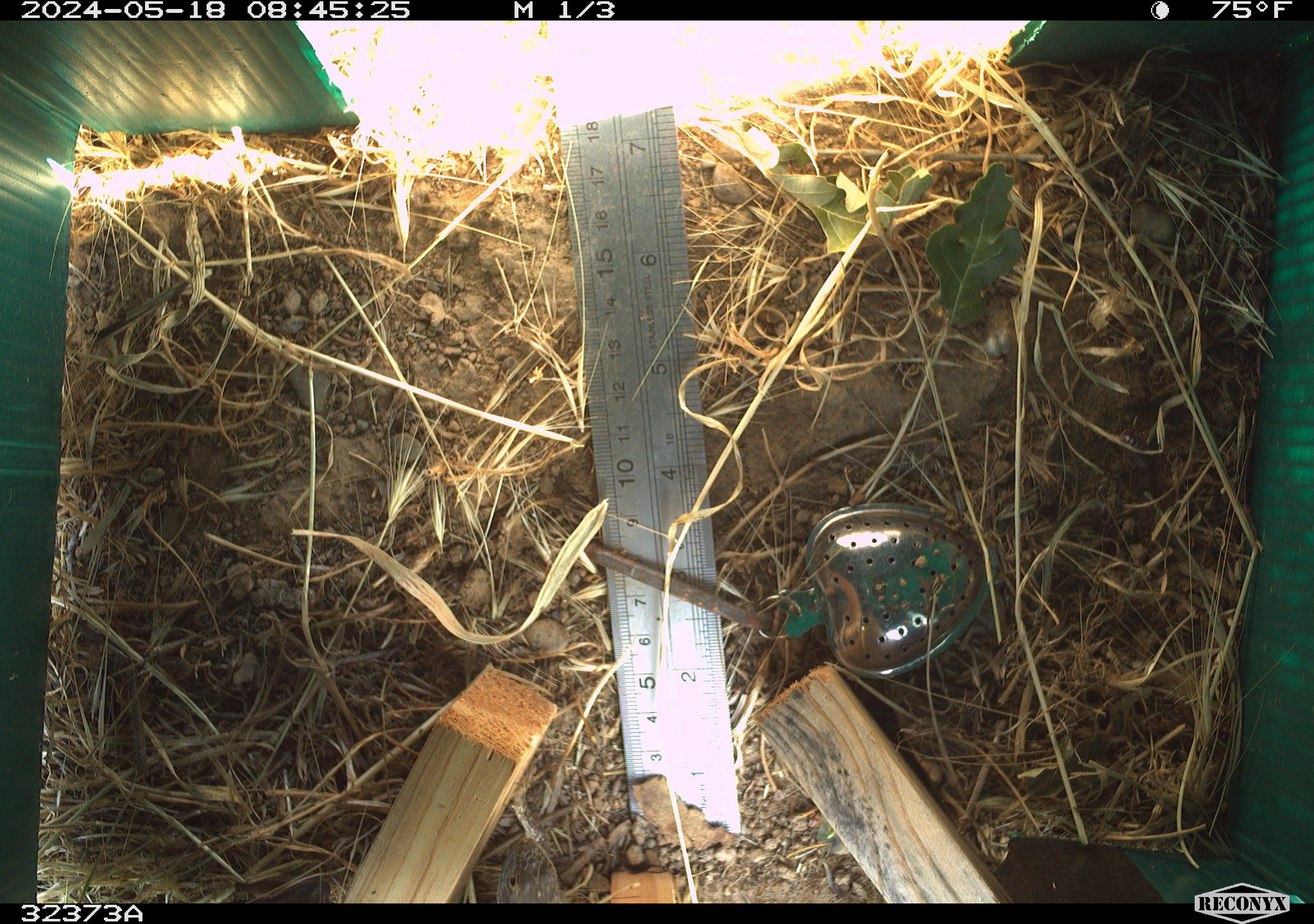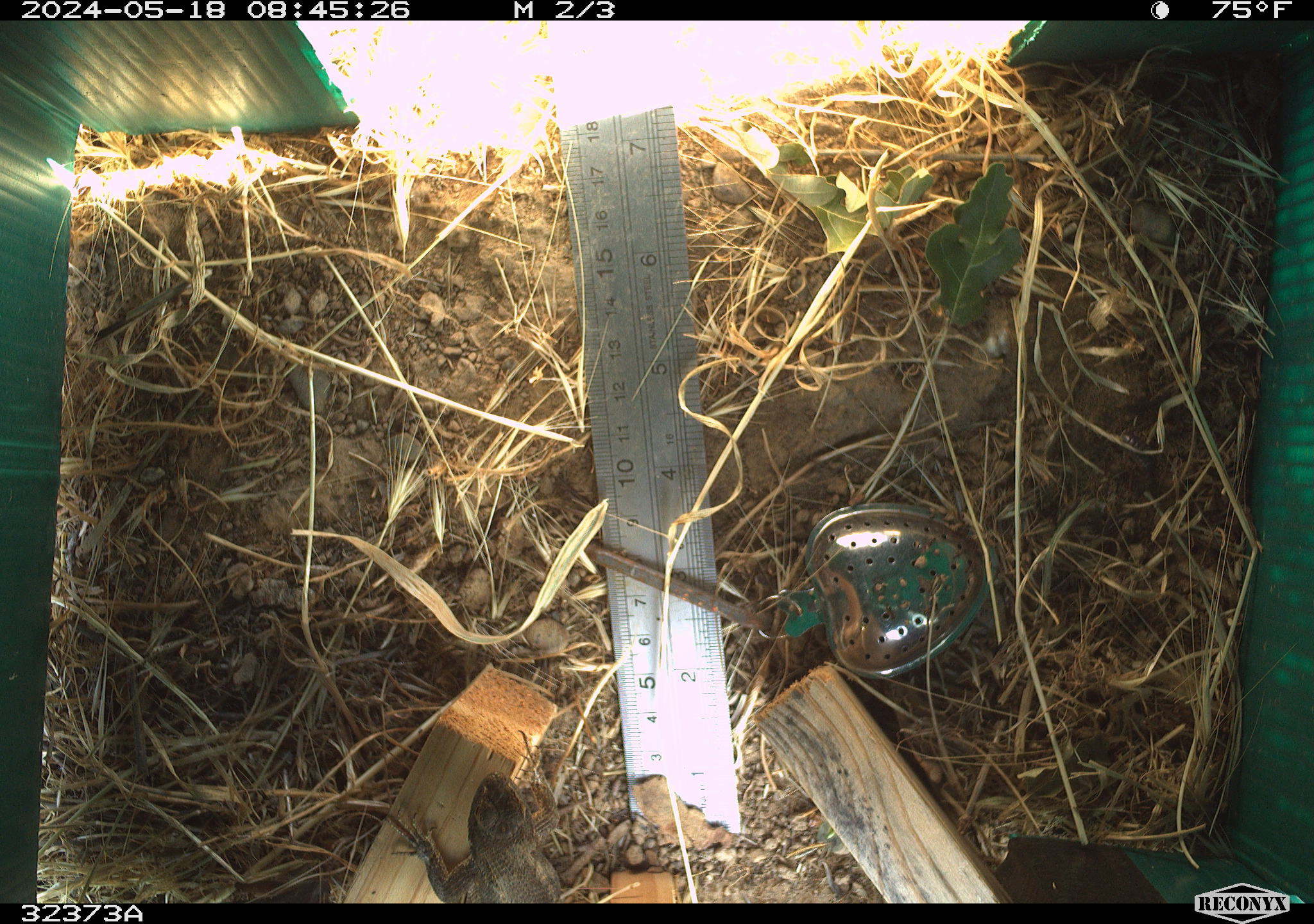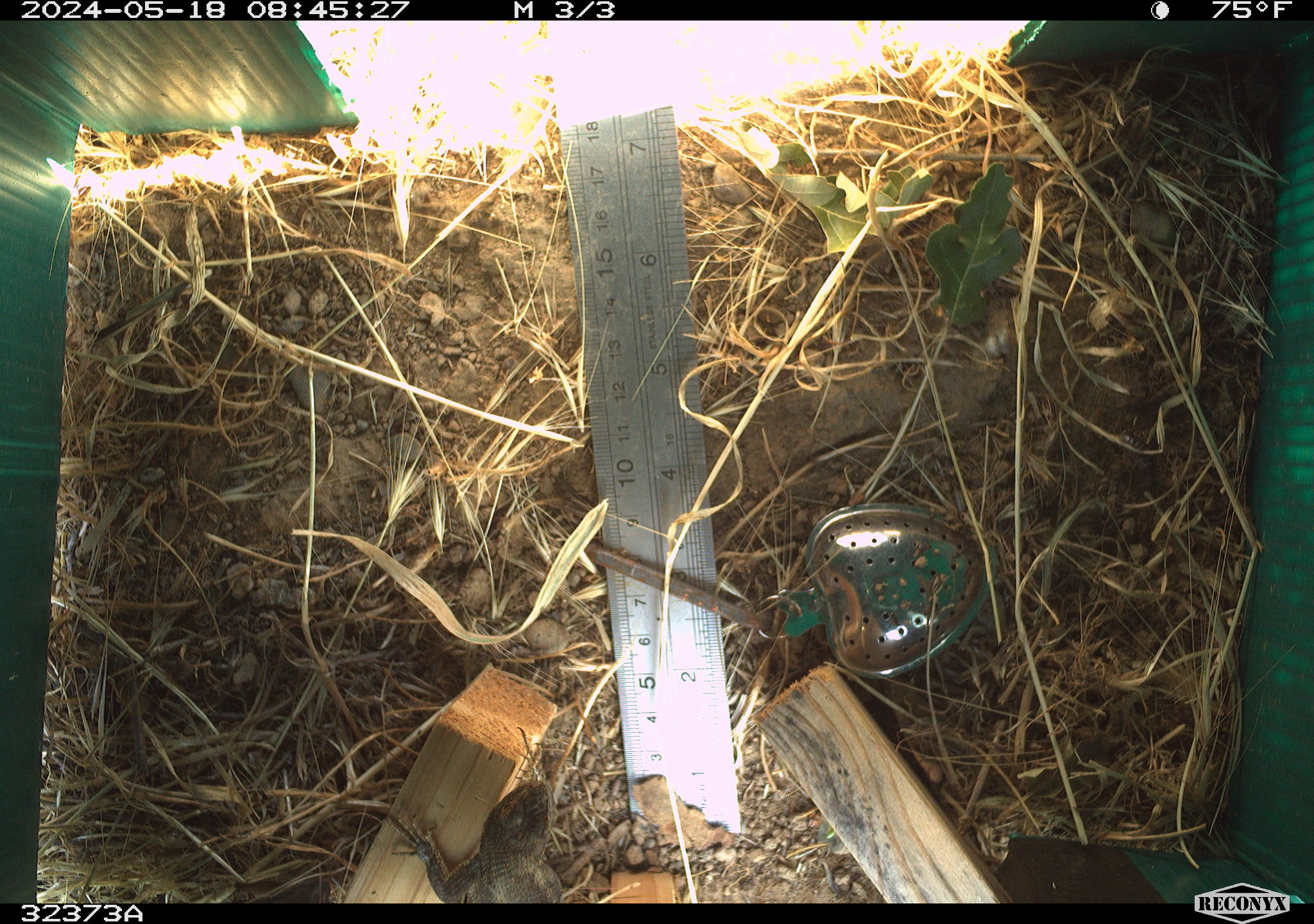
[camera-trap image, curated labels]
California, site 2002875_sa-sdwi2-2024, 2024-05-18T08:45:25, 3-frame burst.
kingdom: Animalia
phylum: Chordata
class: Reptilia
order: Squamata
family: Phrynosomatidae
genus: Sceloporus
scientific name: Sceloporus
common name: spiny lizards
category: sceloporus species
Sceloporus species (spiny lizards) (Sceloporus).